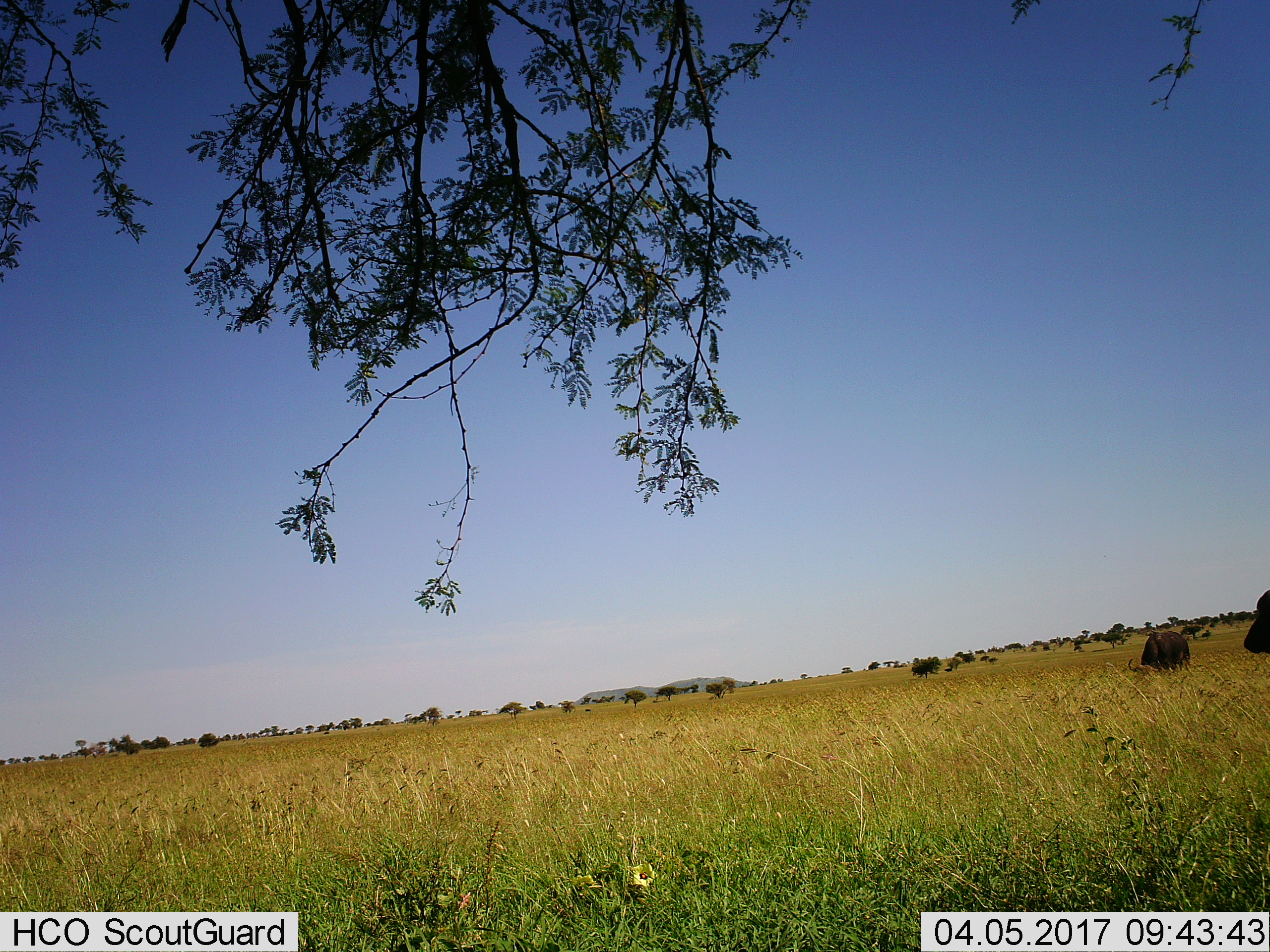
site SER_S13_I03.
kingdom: Animalia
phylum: Chordata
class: Mammalia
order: Artiodactyla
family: Bovidae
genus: Syncerus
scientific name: Syncerus caffer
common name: african buffalo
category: buffalo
Buffalo (african buffalo) (Syncerus caffer), count 2. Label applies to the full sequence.